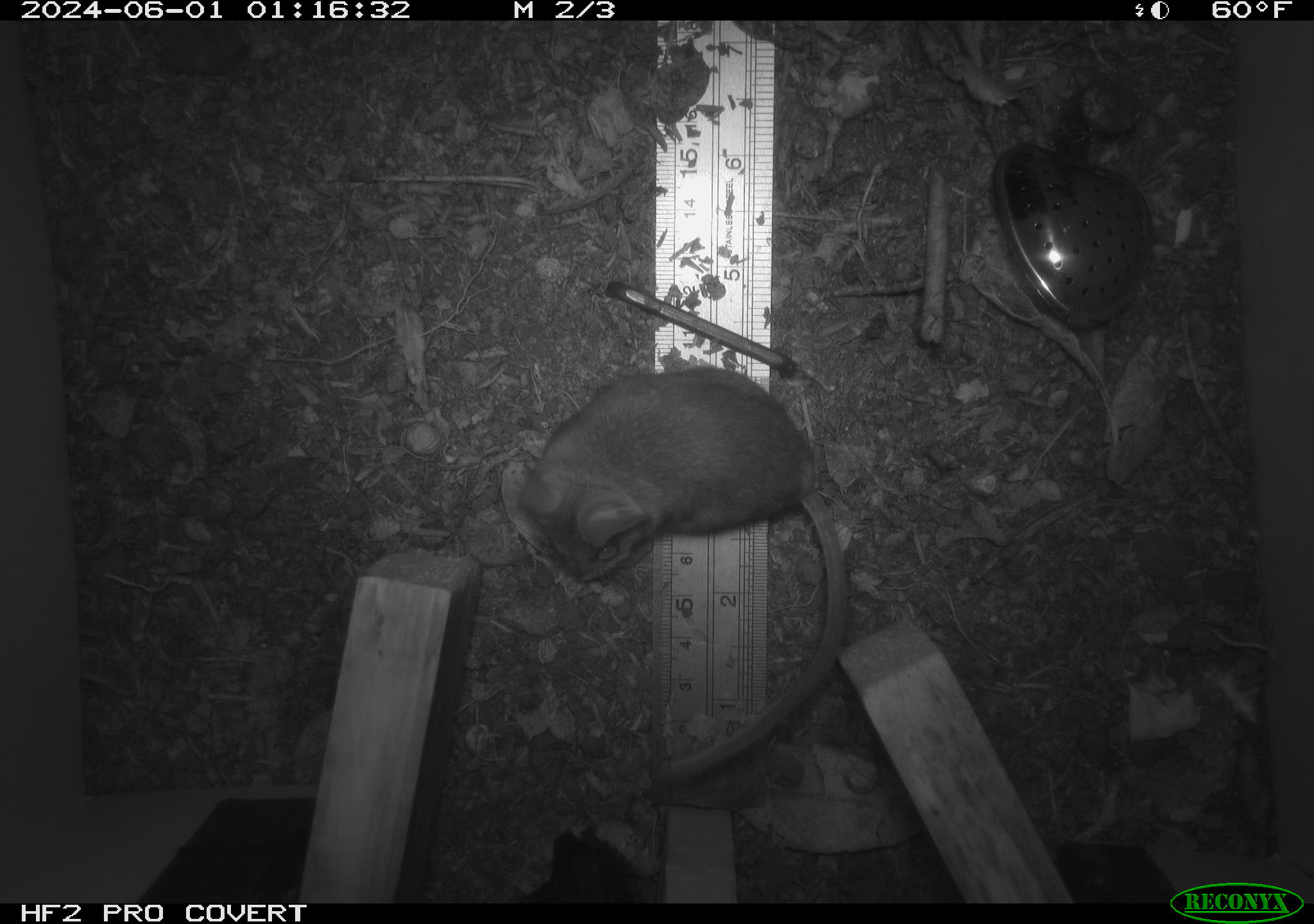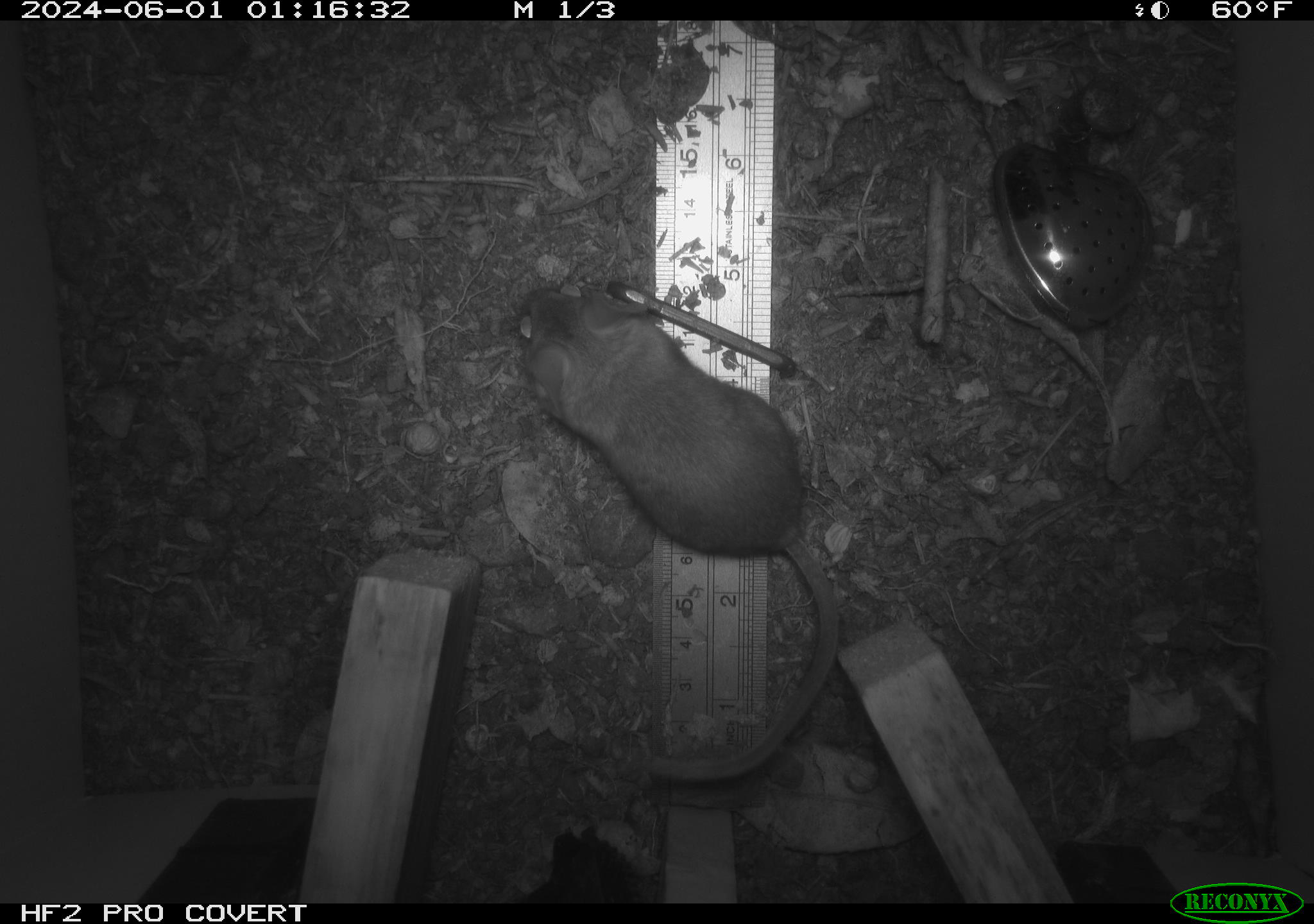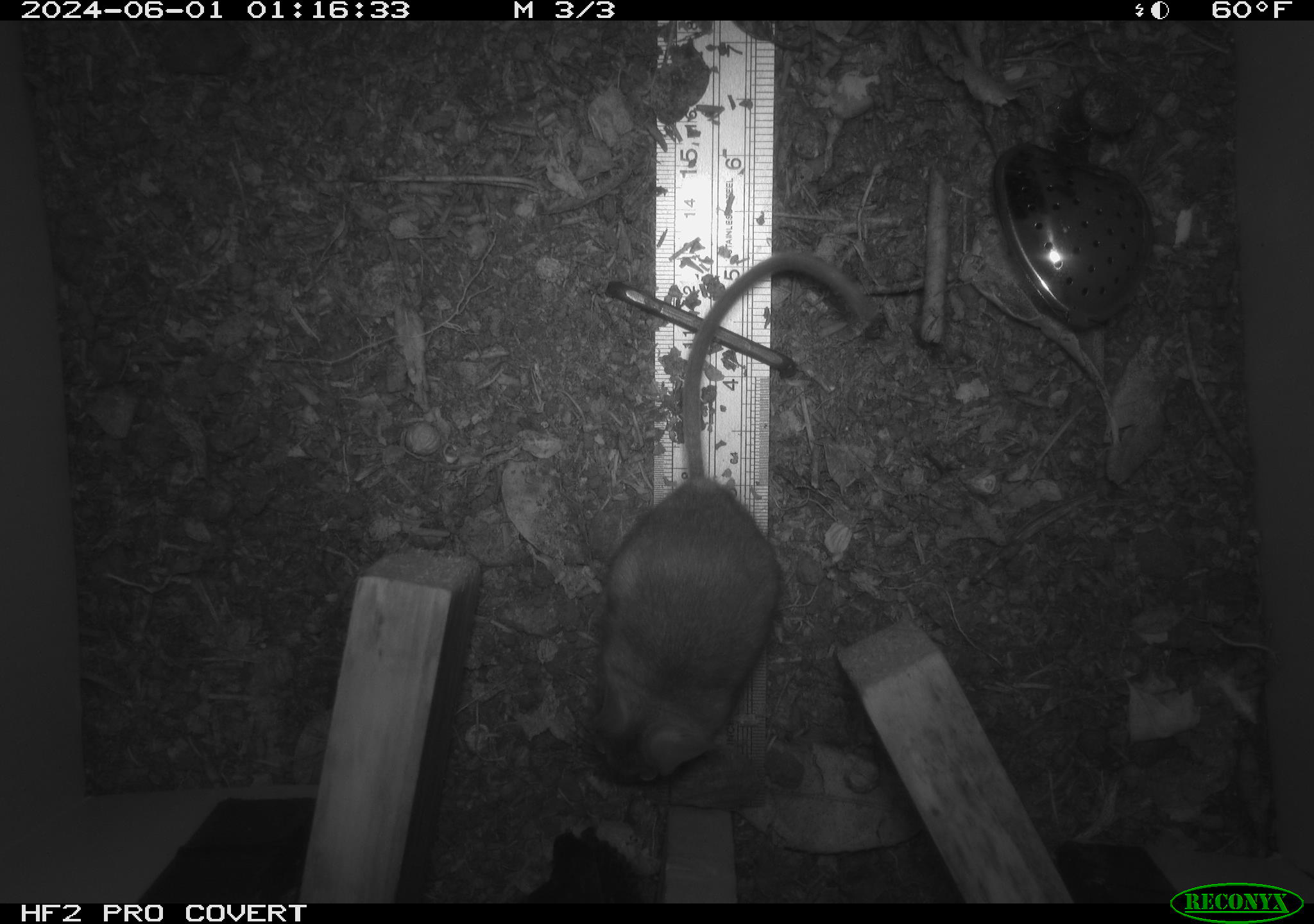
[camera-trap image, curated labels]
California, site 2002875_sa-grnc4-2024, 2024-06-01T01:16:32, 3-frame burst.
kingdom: Animalia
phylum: Chordata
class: Mammalia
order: Rodentia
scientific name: Rodentia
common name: rodent